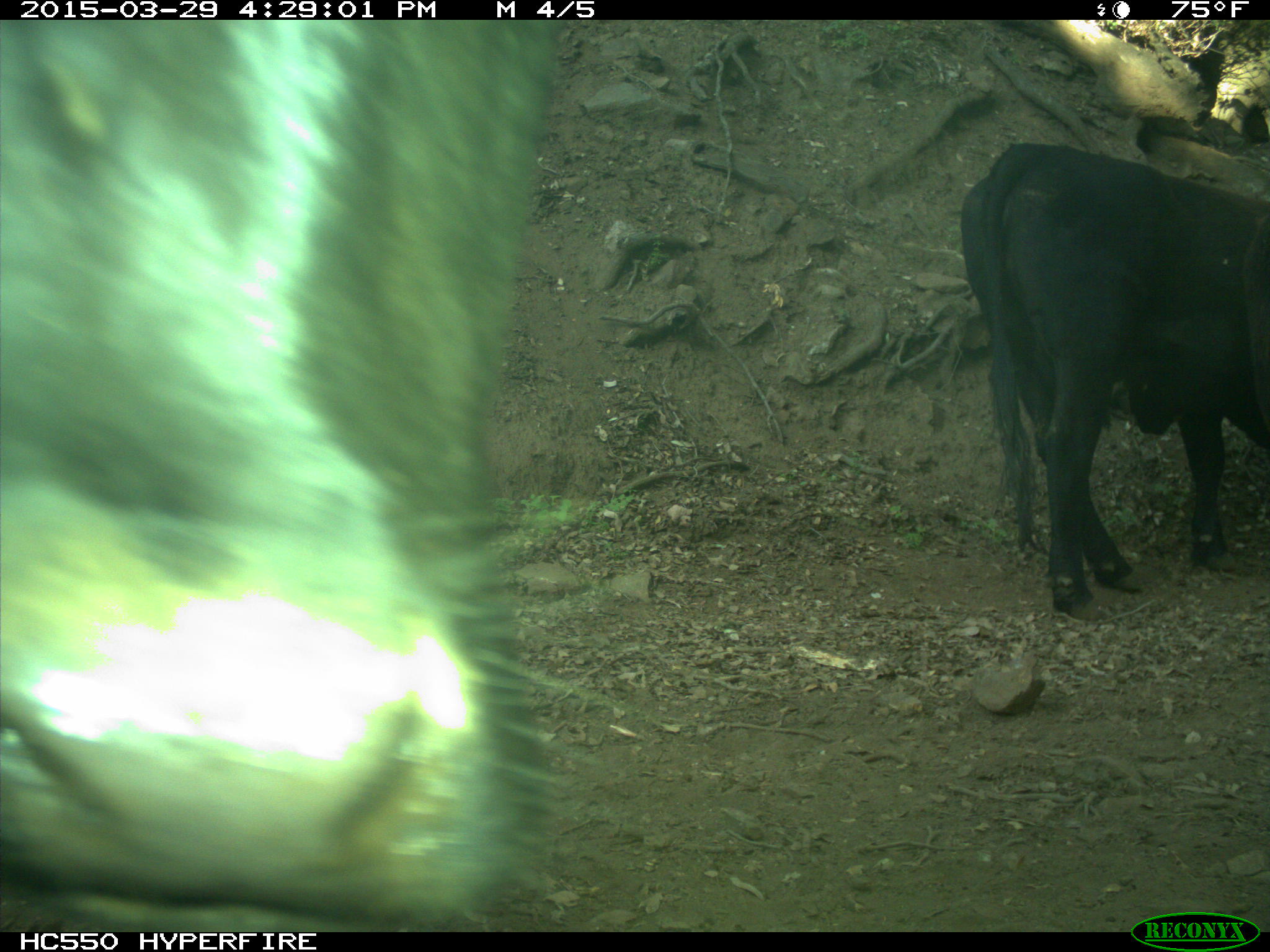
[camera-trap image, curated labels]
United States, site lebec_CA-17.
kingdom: Animalia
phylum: Chordata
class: Mammalia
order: Artiodactyla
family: Bovidae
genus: Bos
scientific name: Bos taurus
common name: domestic cow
Bos taurus (domestic cow).